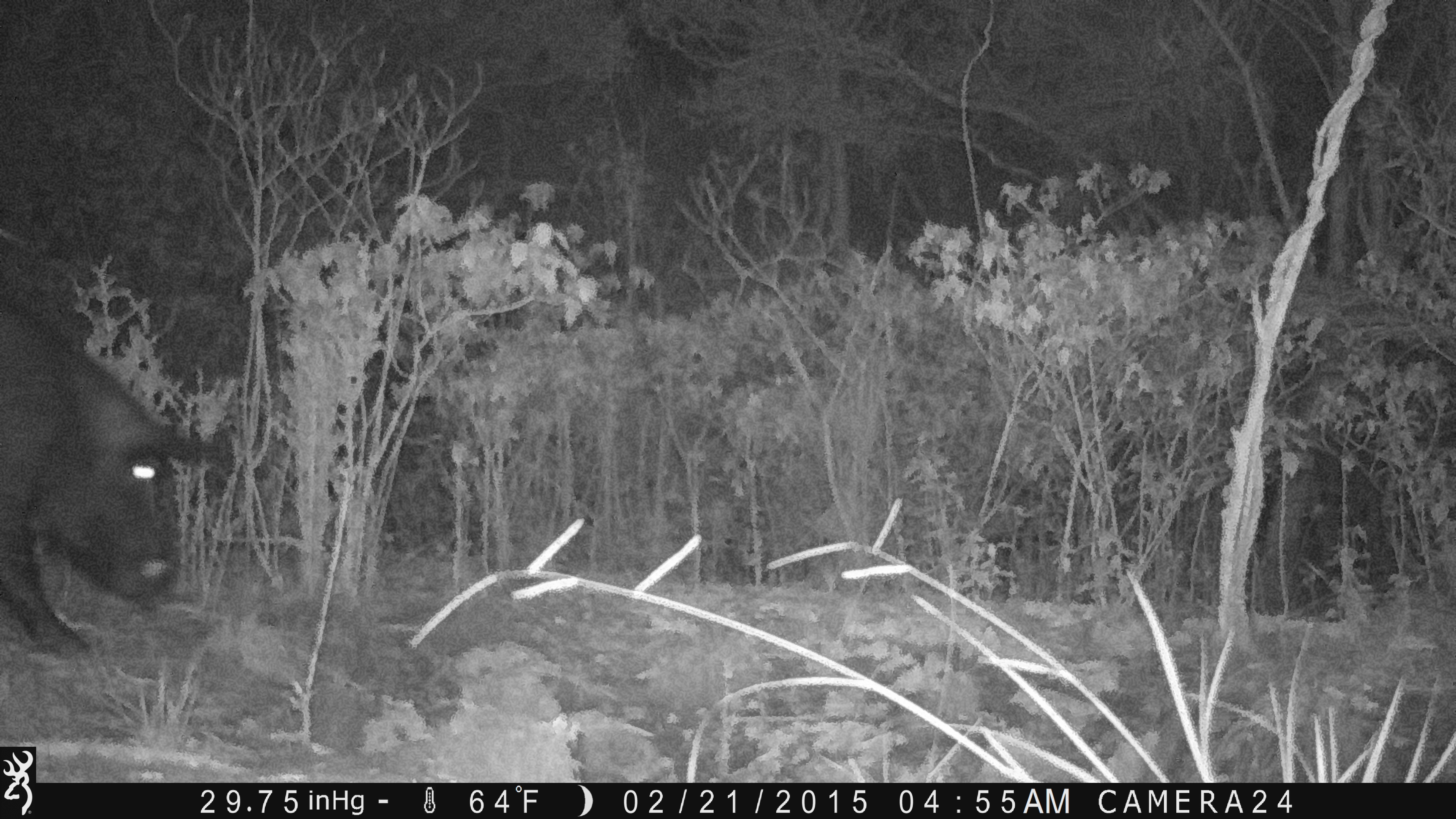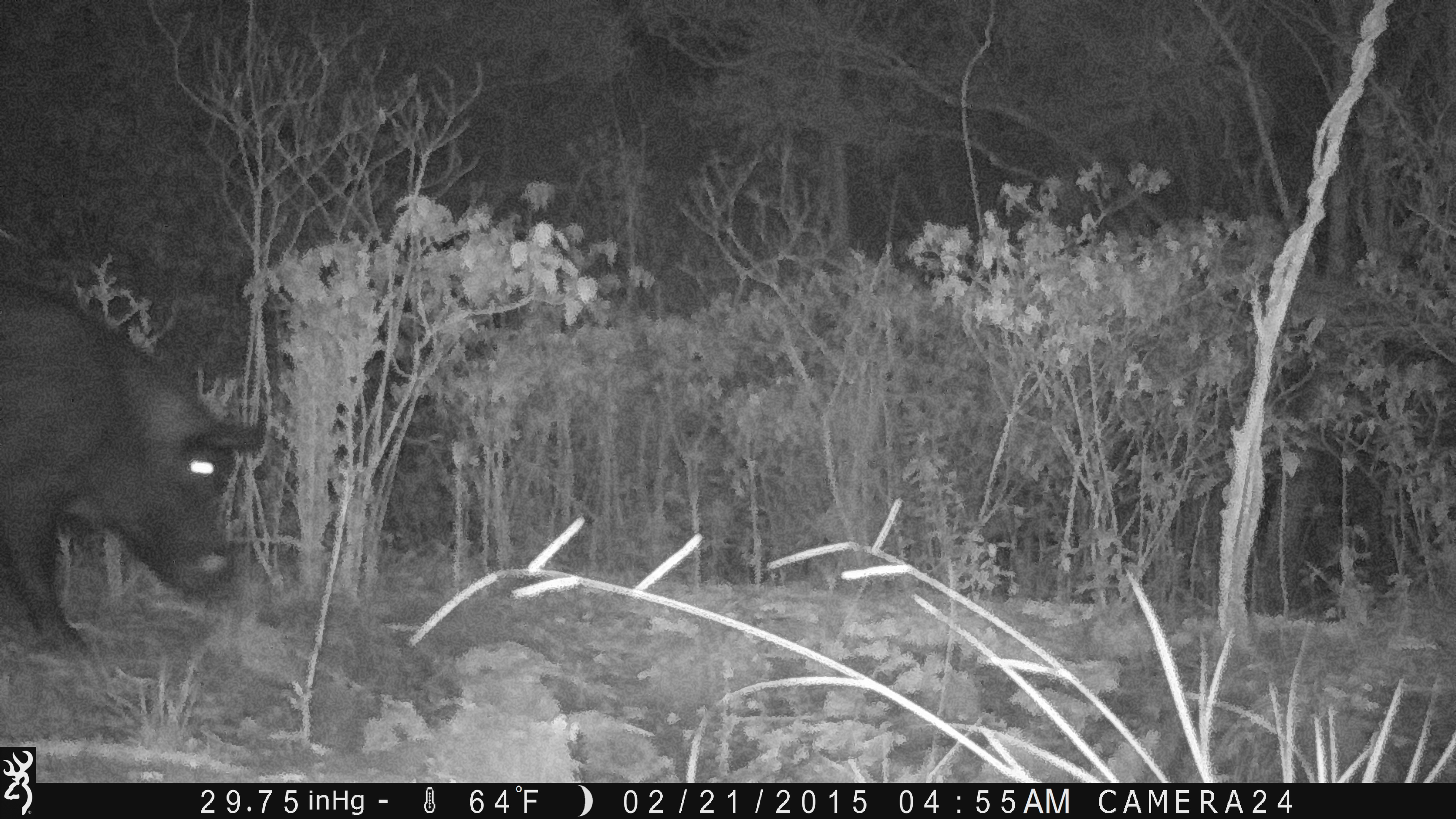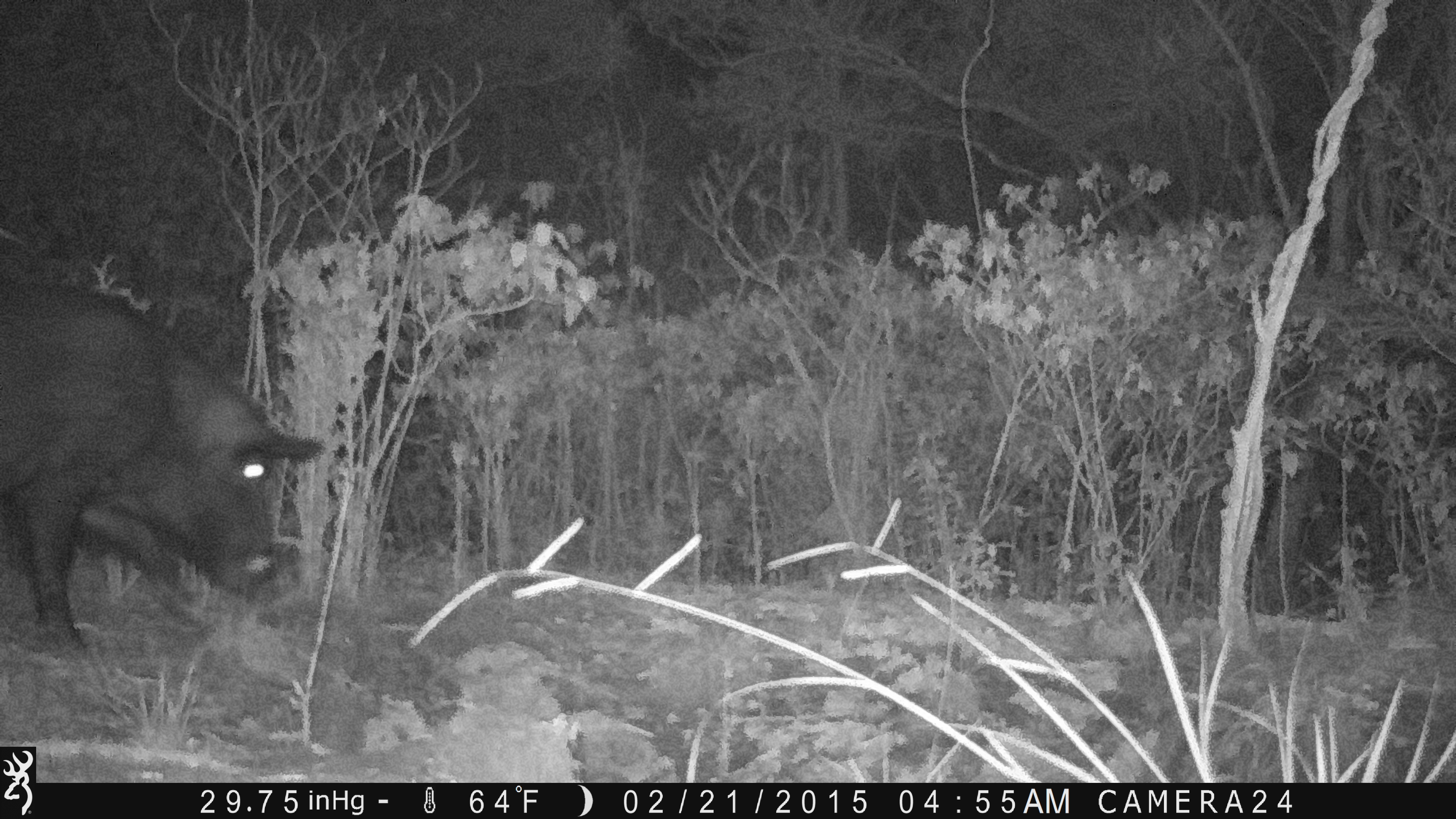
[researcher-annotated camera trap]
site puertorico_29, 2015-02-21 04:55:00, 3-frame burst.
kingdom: Animalia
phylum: Chordata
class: Mammalia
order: Artiodactyla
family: Suidae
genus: Sus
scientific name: Sus scrofa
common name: pig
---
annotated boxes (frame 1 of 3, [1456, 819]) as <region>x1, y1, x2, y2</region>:
pig: <region>0, 300, 202, 660</region>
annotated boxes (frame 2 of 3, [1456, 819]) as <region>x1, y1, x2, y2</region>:
pig: <region>0, 277, 269, 657</region>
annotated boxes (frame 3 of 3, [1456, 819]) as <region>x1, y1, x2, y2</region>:
pig: <region>0, 280, 329, 651</region>